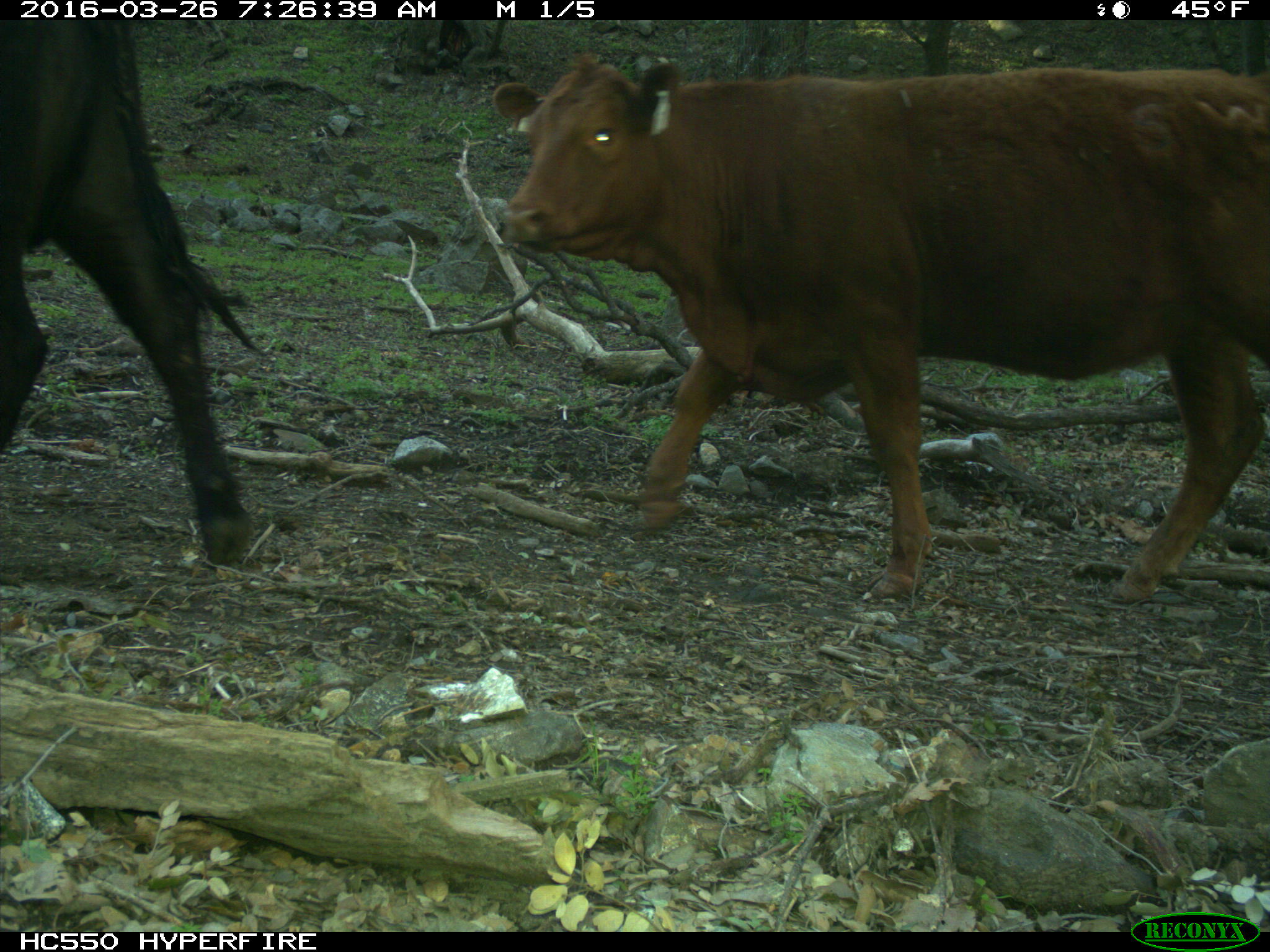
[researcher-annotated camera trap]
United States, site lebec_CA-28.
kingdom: Animalia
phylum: Chordata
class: Mammalia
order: Artiodactyla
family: Bovidae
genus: Bos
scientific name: Bos taurus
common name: domestic cow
Bos taurus (domestic cow).